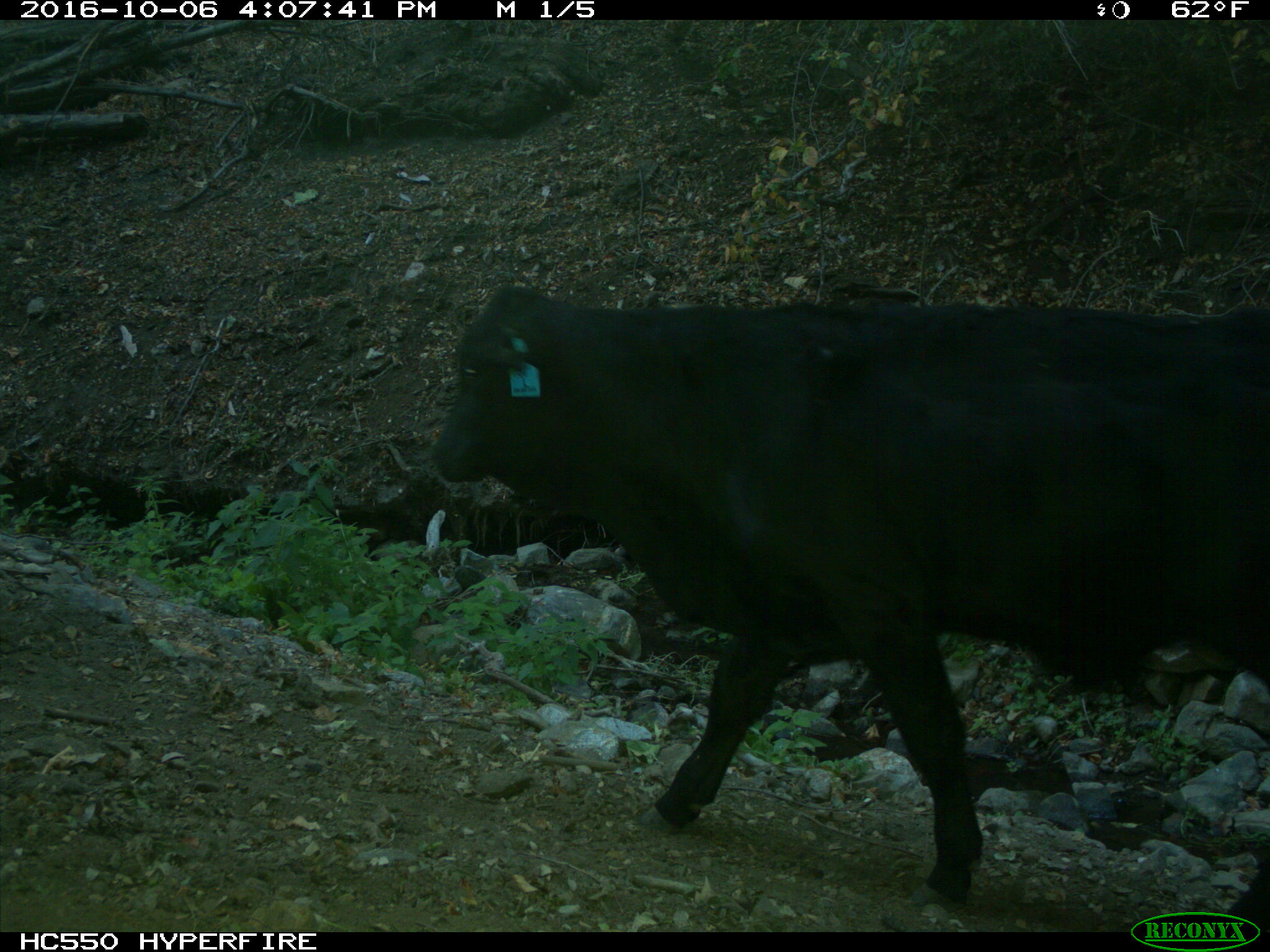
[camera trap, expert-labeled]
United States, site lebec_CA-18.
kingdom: Animalia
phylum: Chordata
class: Mammalia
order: Artiodactyla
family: Bovidae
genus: Bos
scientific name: Bos taurus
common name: domestic cow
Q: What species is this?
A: Bos taurus (domestic cow).